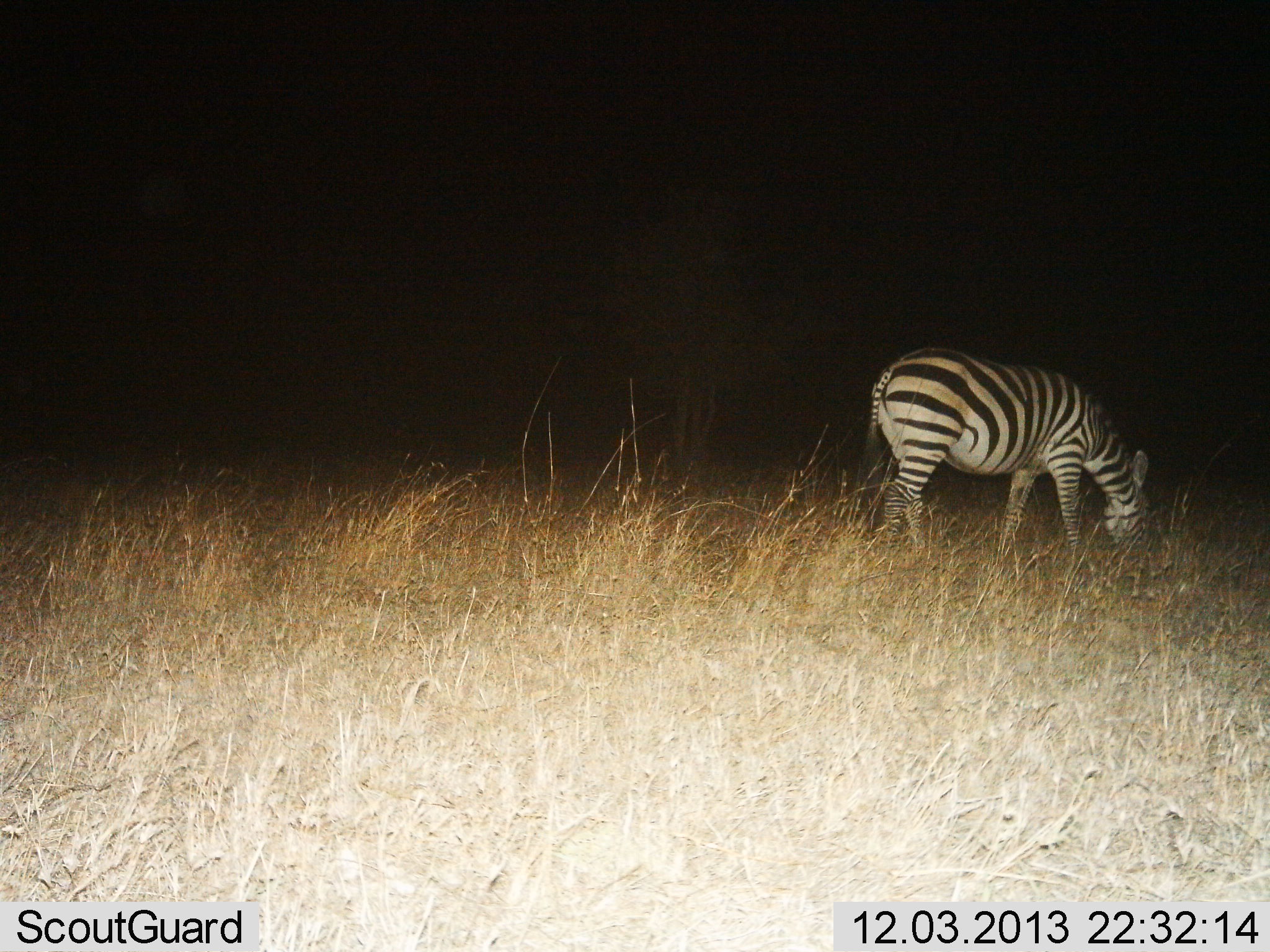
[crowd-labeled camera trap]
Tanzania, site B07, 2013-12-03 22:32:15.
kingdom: Animalia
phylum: Chordata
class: Mammalia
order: Perissodactyla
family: Equidae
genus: Equus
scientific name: Equus quagga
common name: plains zebra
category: zebra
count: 1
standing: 0%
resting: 0%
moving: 0%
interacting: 0%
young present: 0%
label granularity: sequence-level